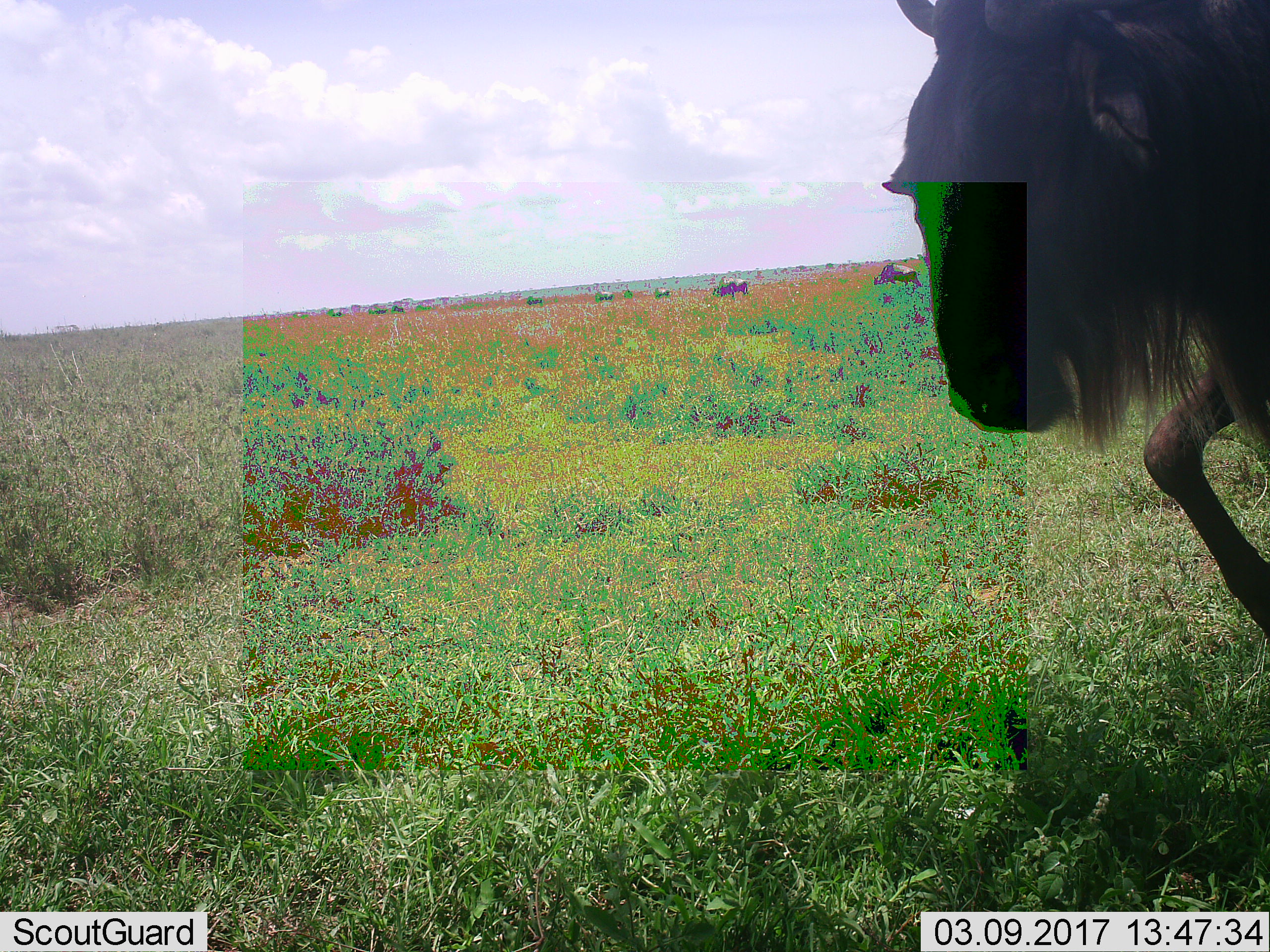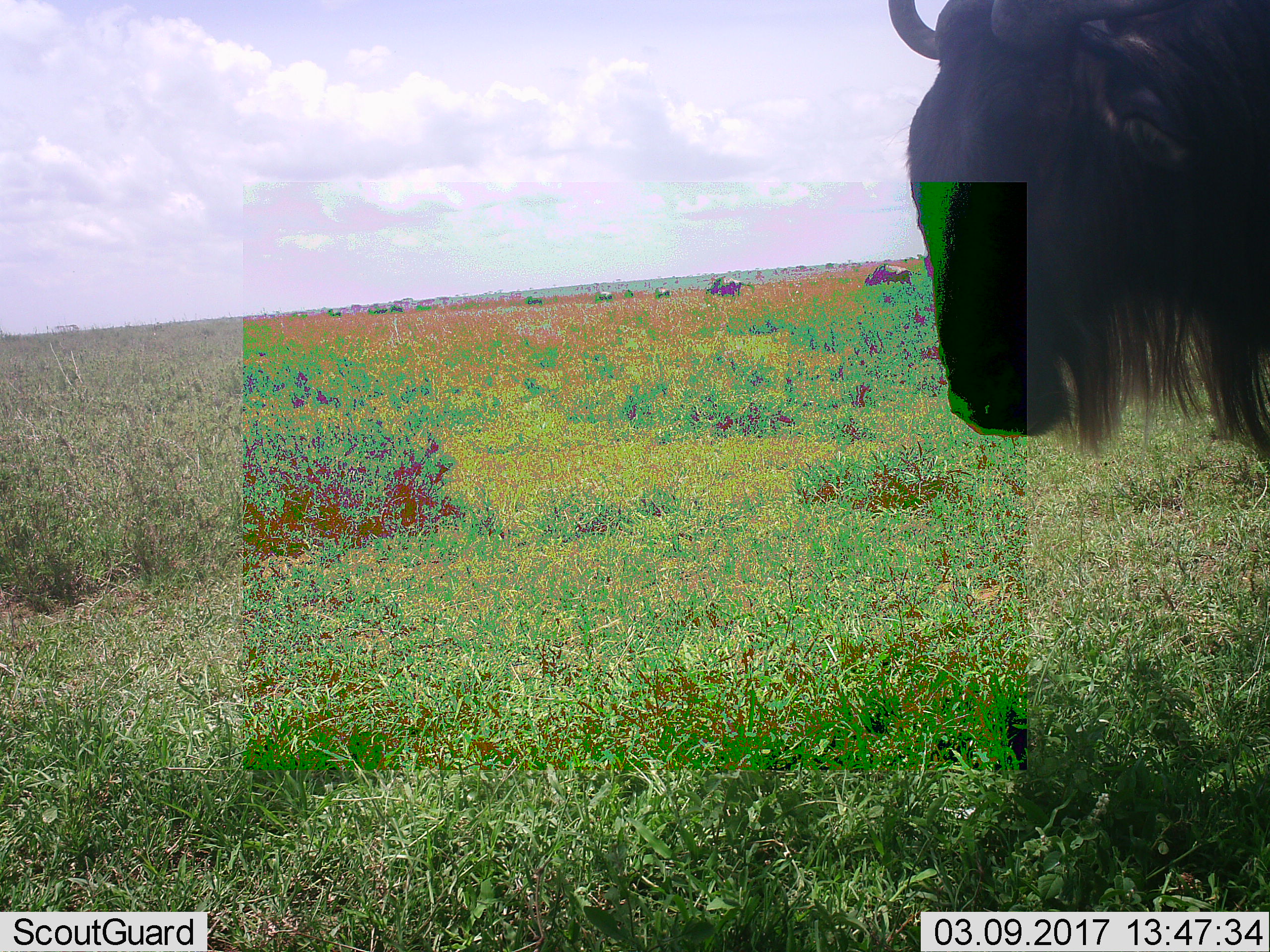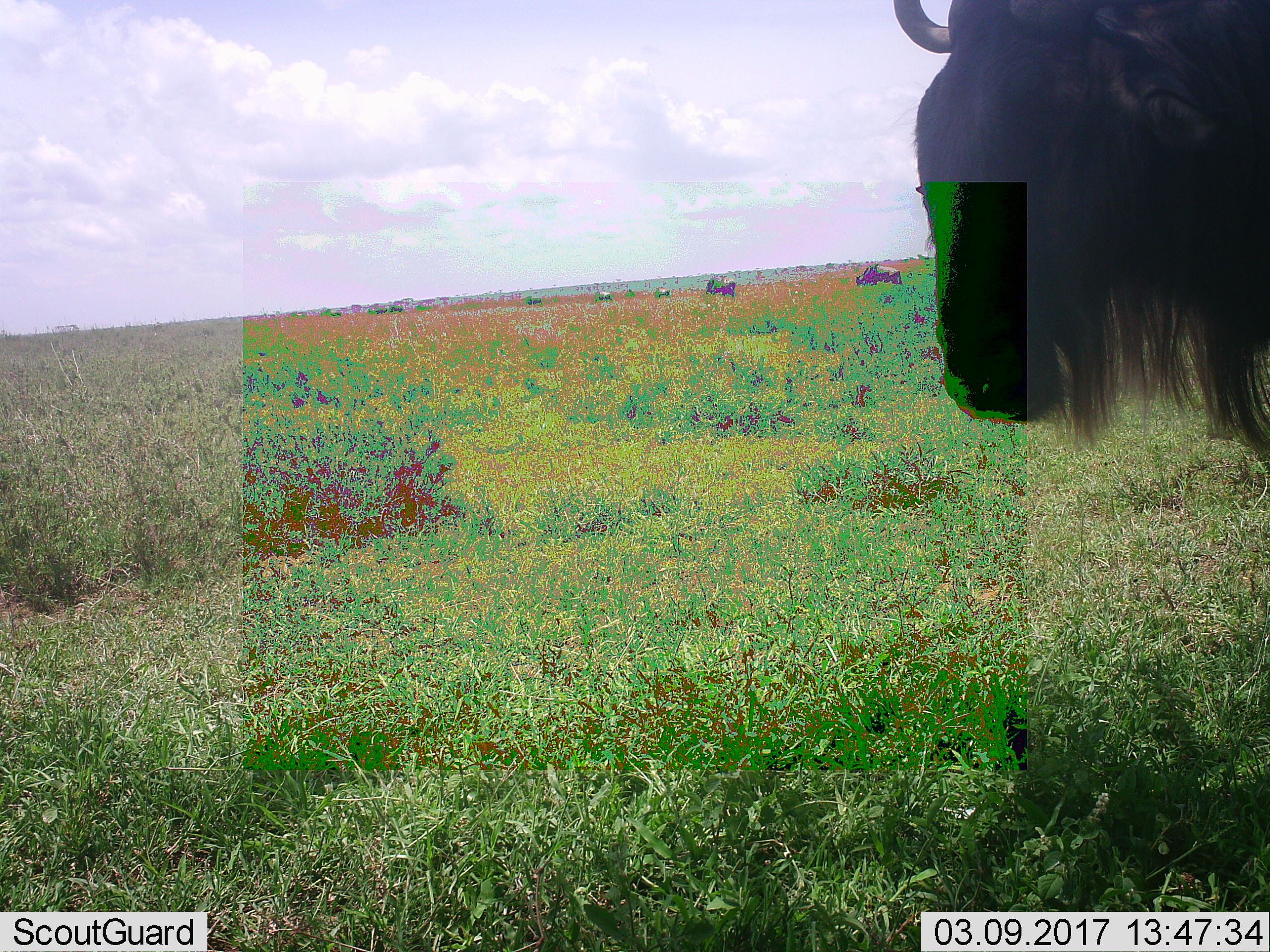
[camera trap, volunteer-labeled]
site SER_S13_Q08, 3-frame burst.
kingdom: Animalia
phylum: Chordata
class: Mammalia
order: Artiodactyla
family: Bovidae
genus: Connochaetes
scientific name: Connochaetes taurinus taurinus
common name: blue wildebeest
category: wildebeestblue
Wildebeestblue (blue wildebeest) (Connochaetes taurinus taurinus), count 10. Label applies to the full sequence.